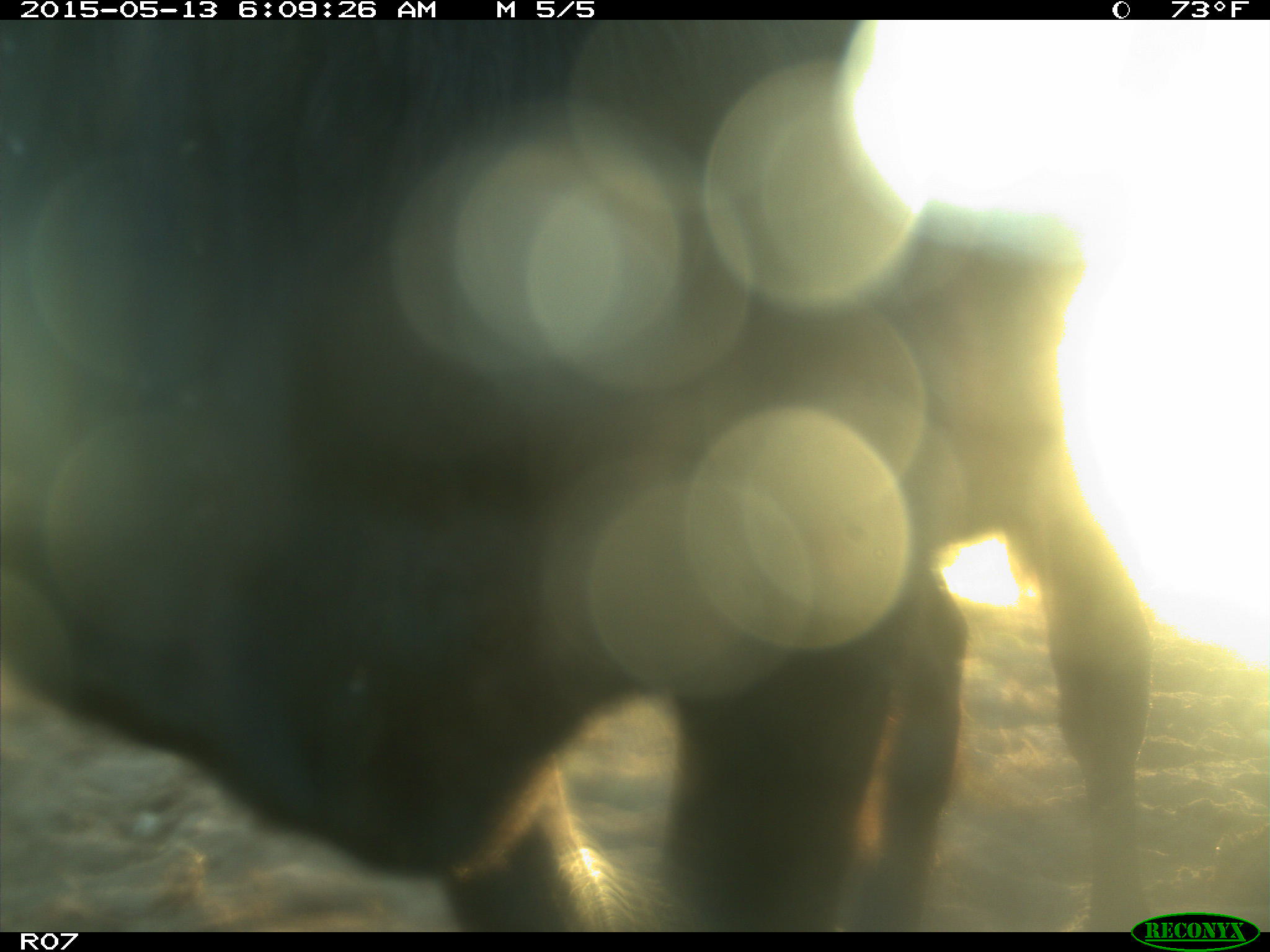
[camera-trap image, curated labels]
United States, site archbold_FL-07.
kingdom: Animalia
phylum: Chordata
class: Mammalia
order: Artiodactyla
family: Bovidae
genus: Bos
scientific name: Bos taurus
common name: domestic cow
Bos taurus (domestic cow).